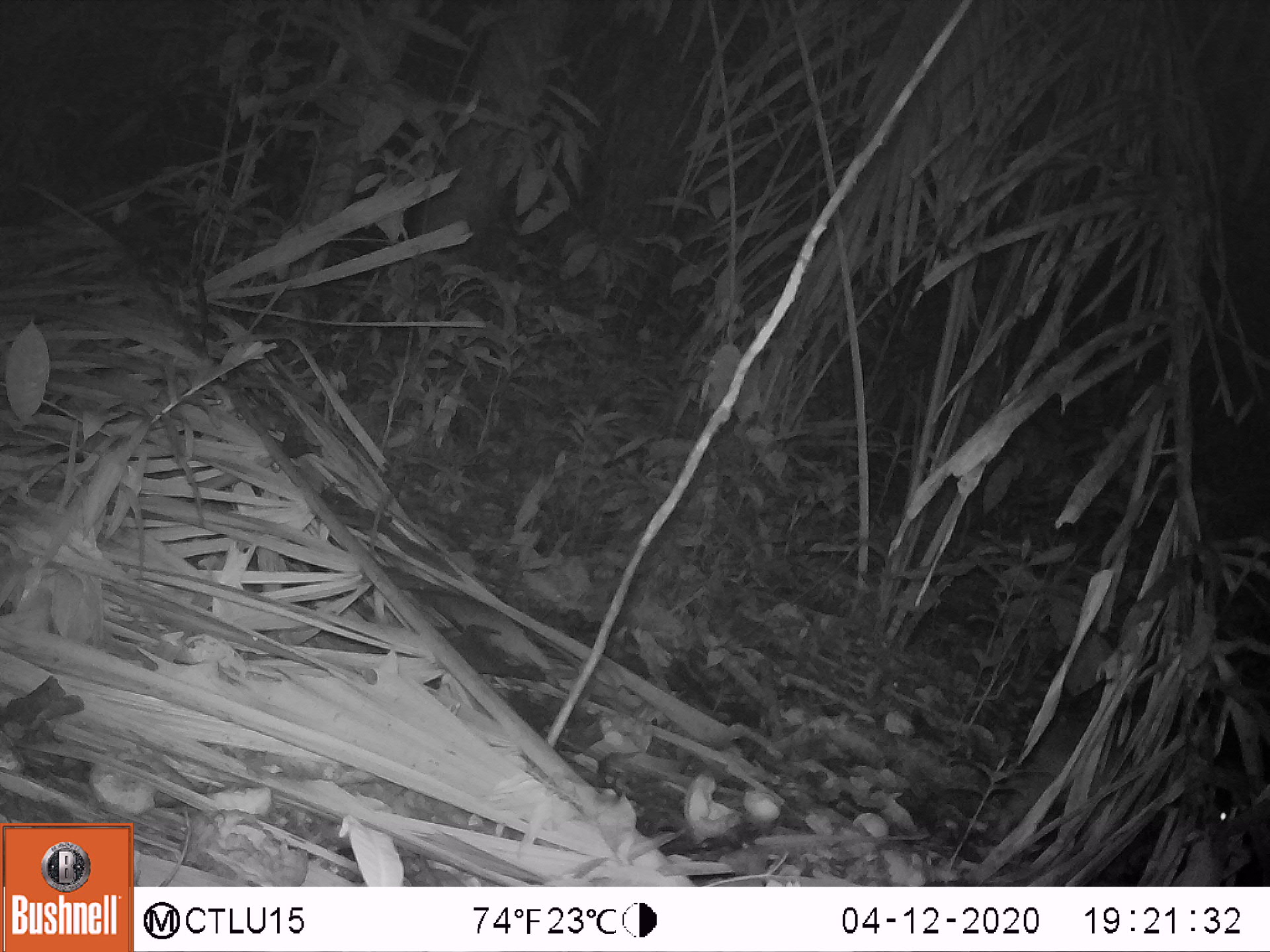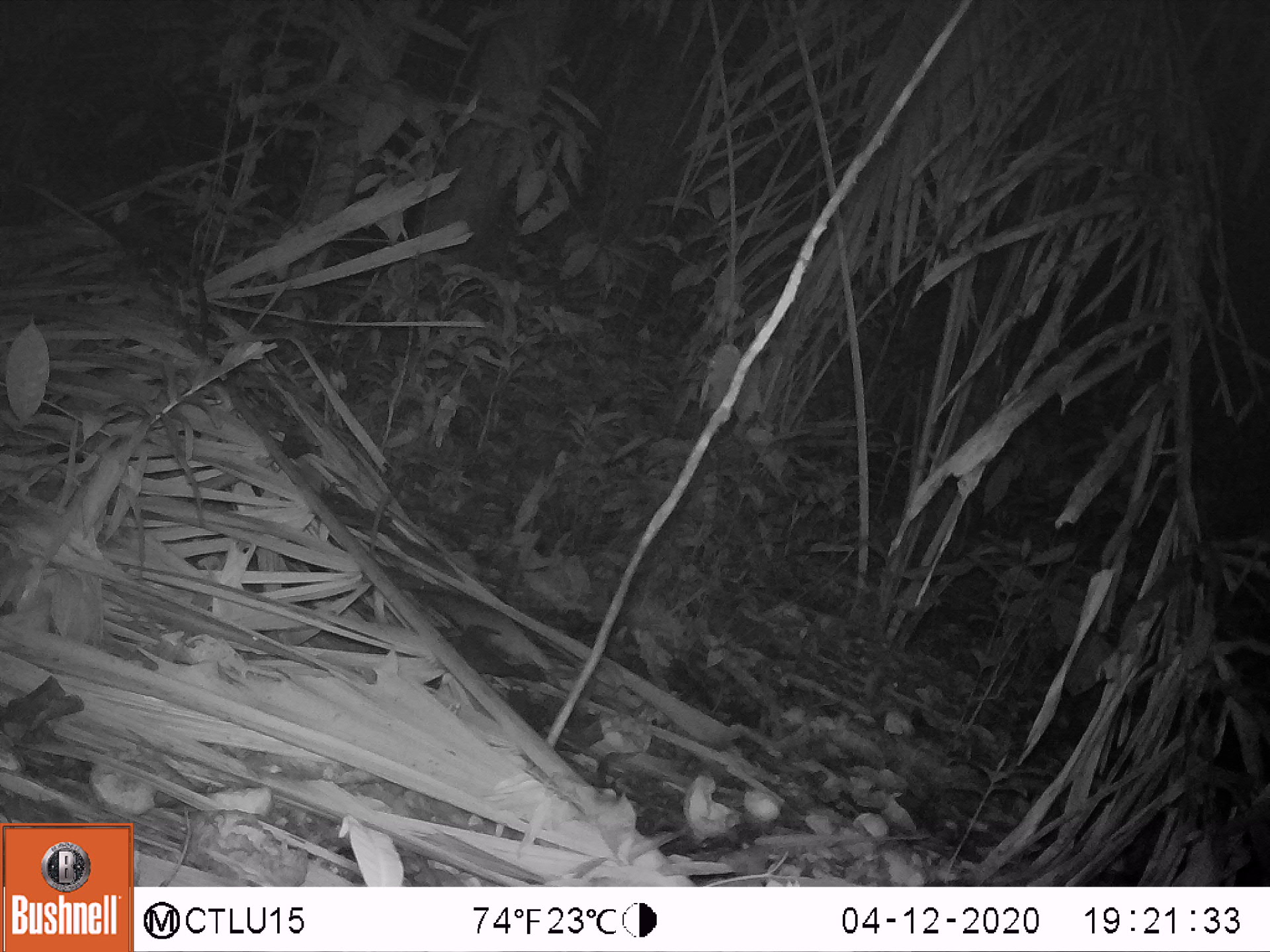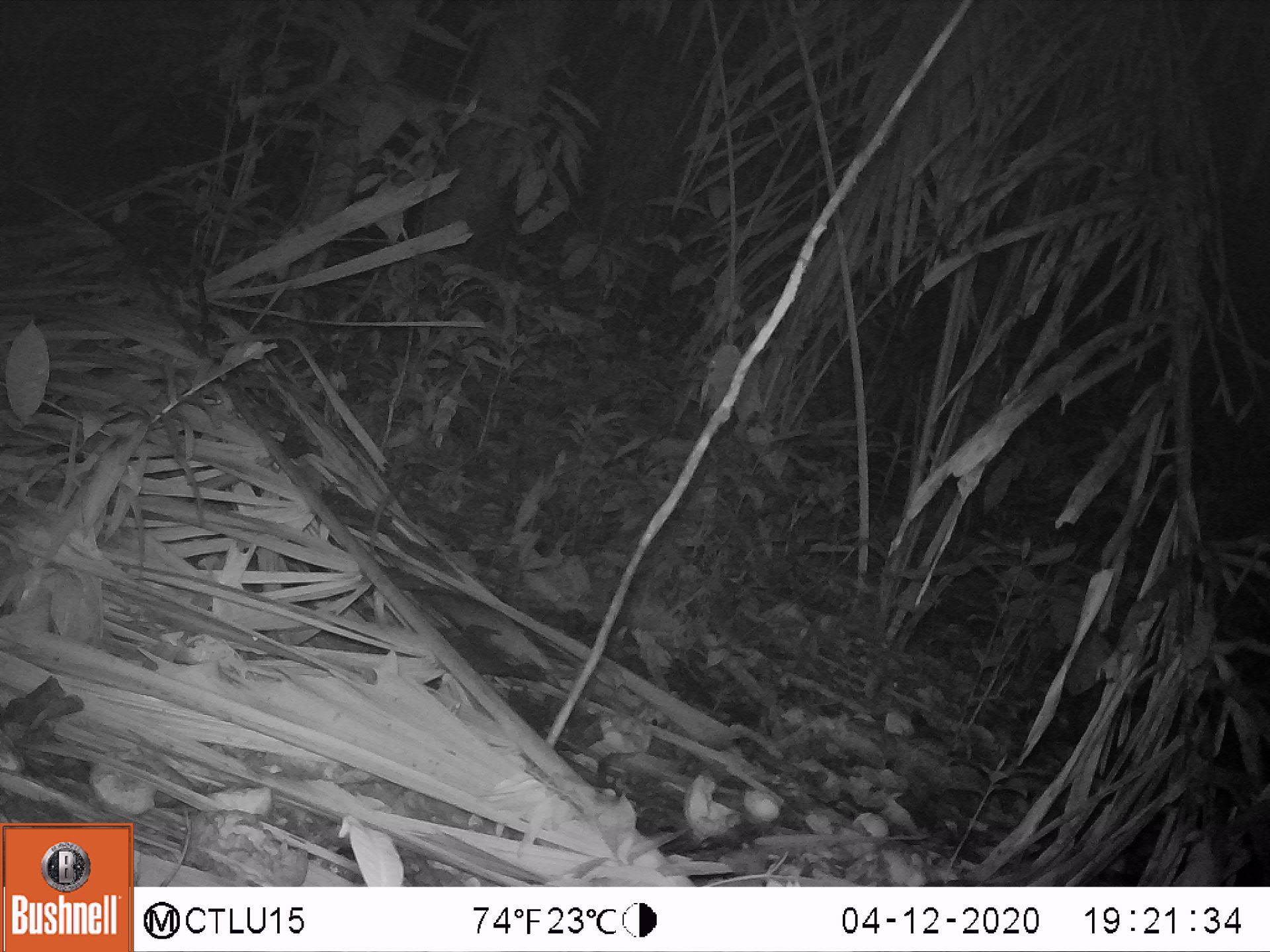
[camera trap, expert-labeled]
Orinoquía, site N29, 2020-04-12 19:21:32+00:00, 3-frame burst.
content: unidentified animal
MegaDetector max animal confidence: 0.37